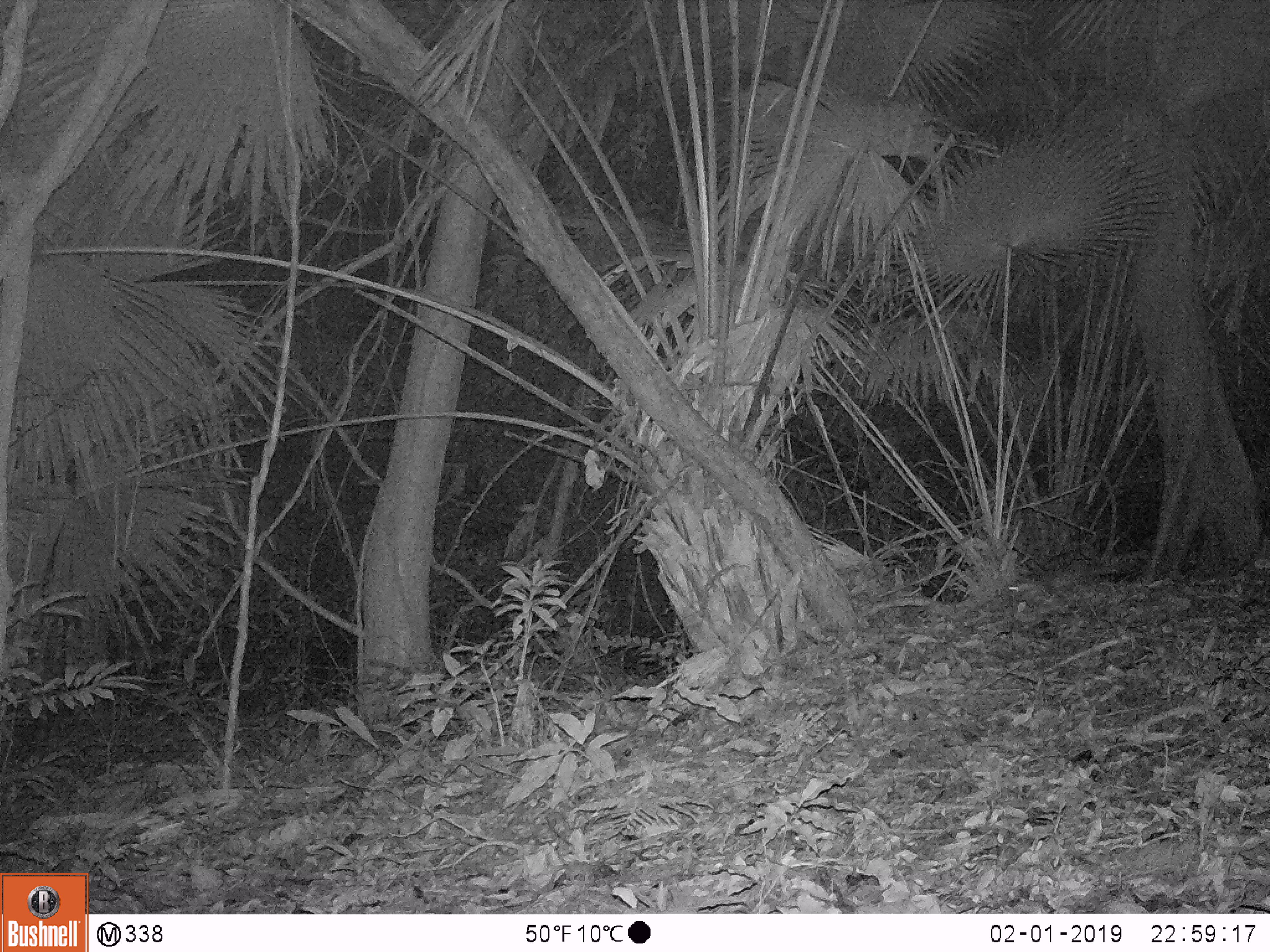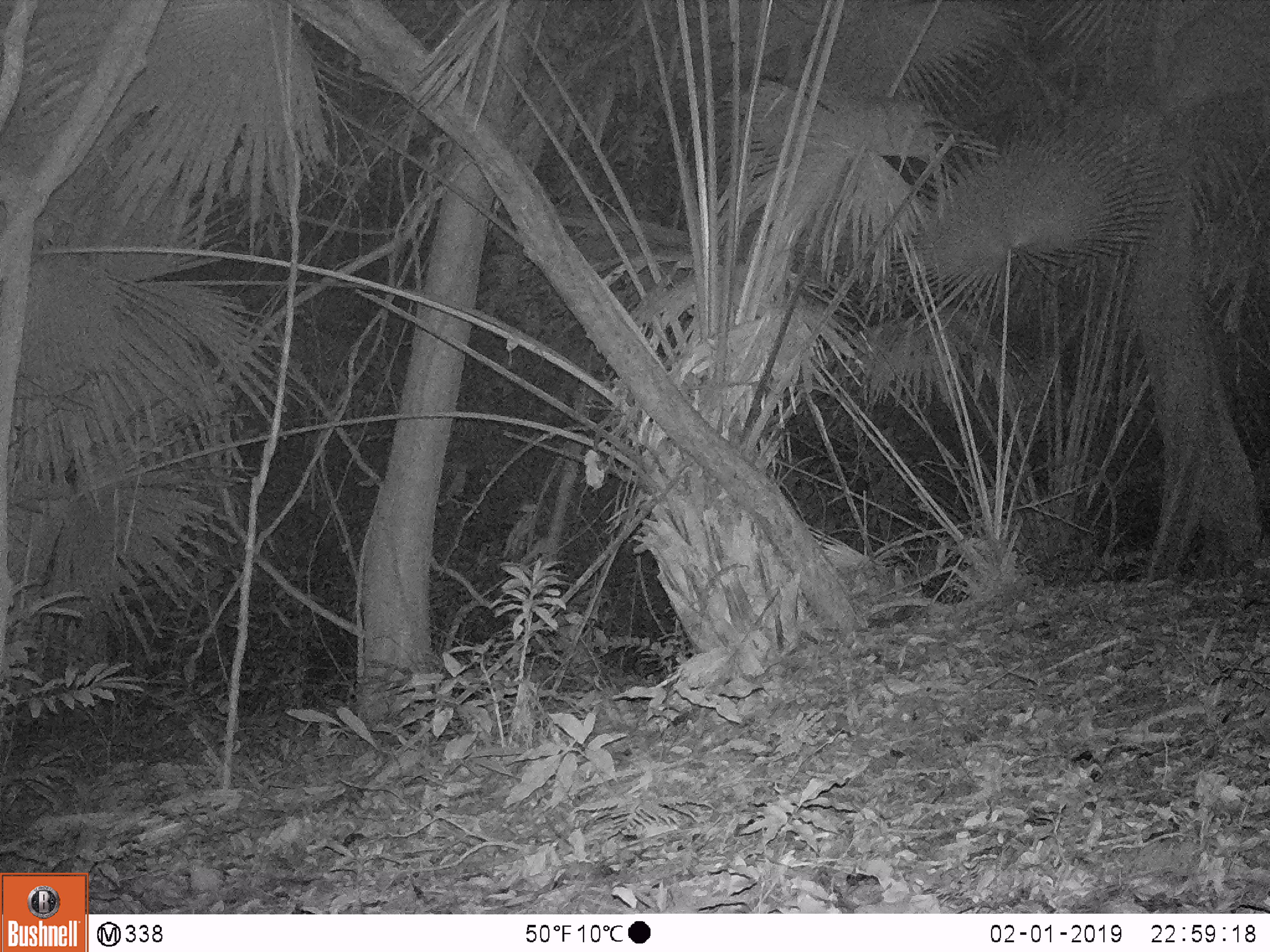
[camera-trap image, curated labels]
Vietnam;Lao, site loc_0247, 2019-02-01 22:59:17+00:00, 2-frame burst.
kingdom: Animalia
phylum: Chordata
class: Mammalia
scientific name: Mammalia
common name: mammal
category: unidentified small mammal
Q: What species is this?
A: Unidentified small mammal (mammal) (Mammalia).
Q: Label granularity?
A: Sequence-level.